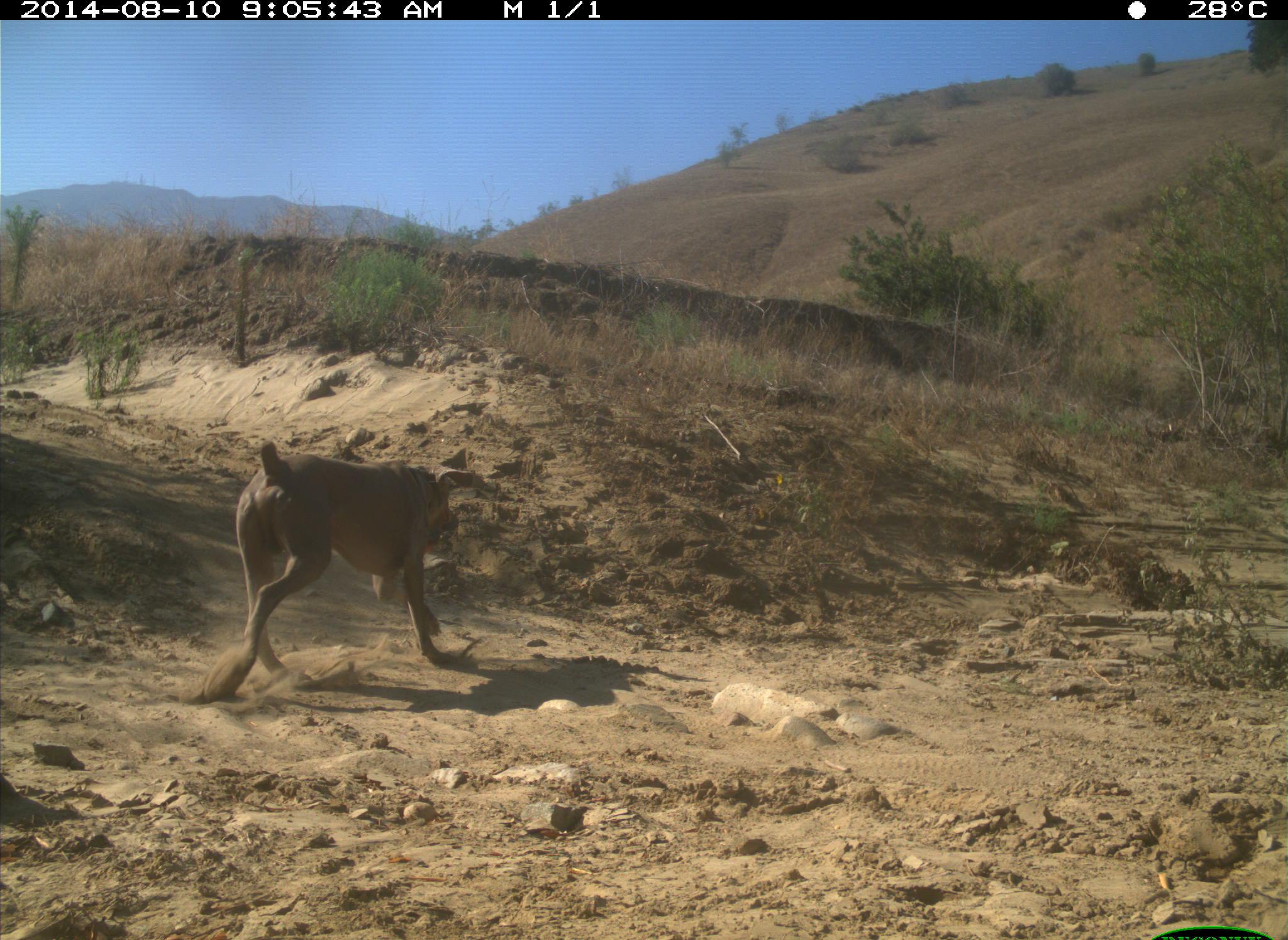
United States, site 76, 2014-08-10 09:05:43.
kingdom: Animalia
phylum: Chordata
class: Mammalia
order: Carnivora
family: Canidae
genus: Canis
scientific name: Canis familiaris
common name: domestic dog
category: dog